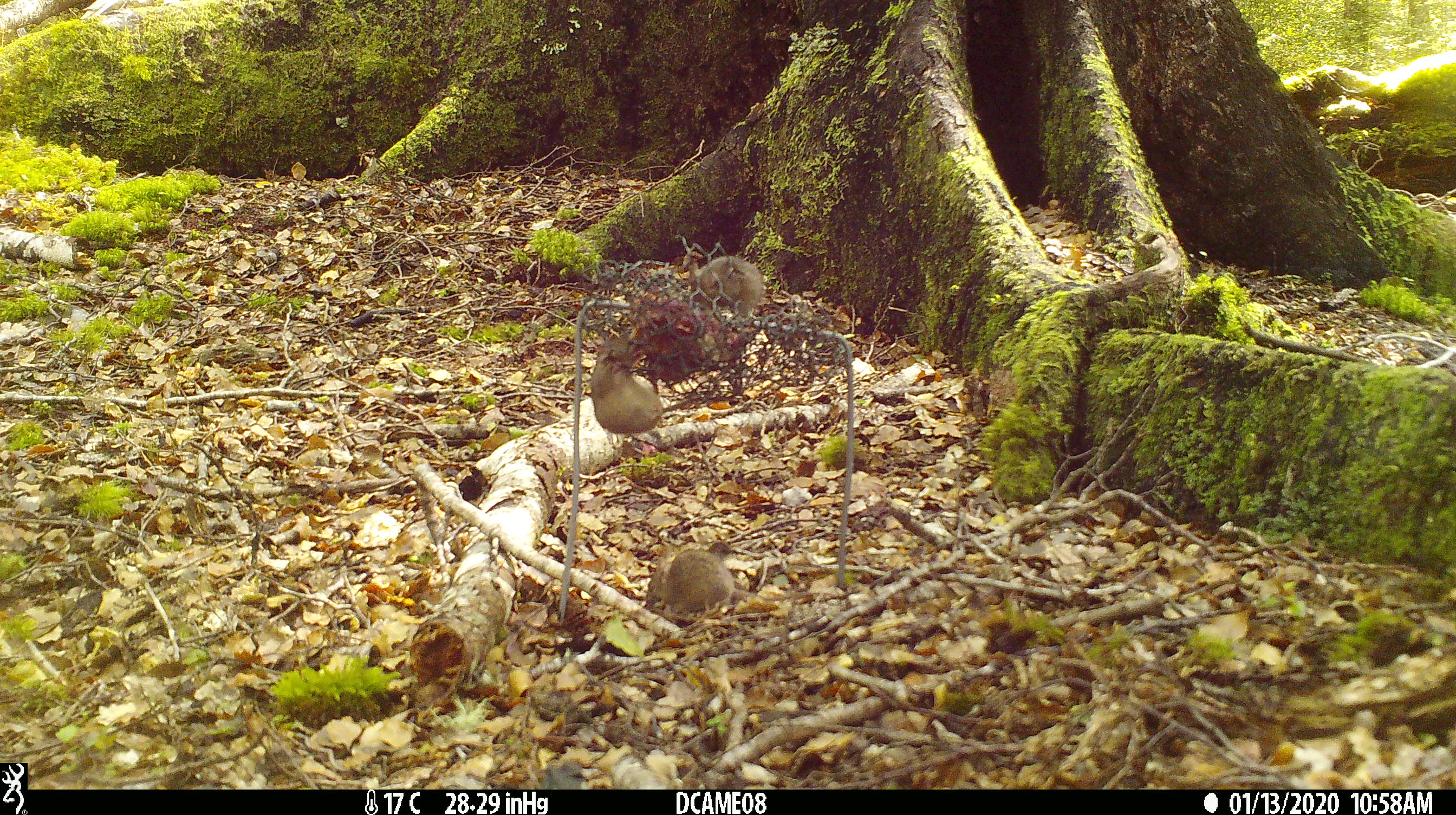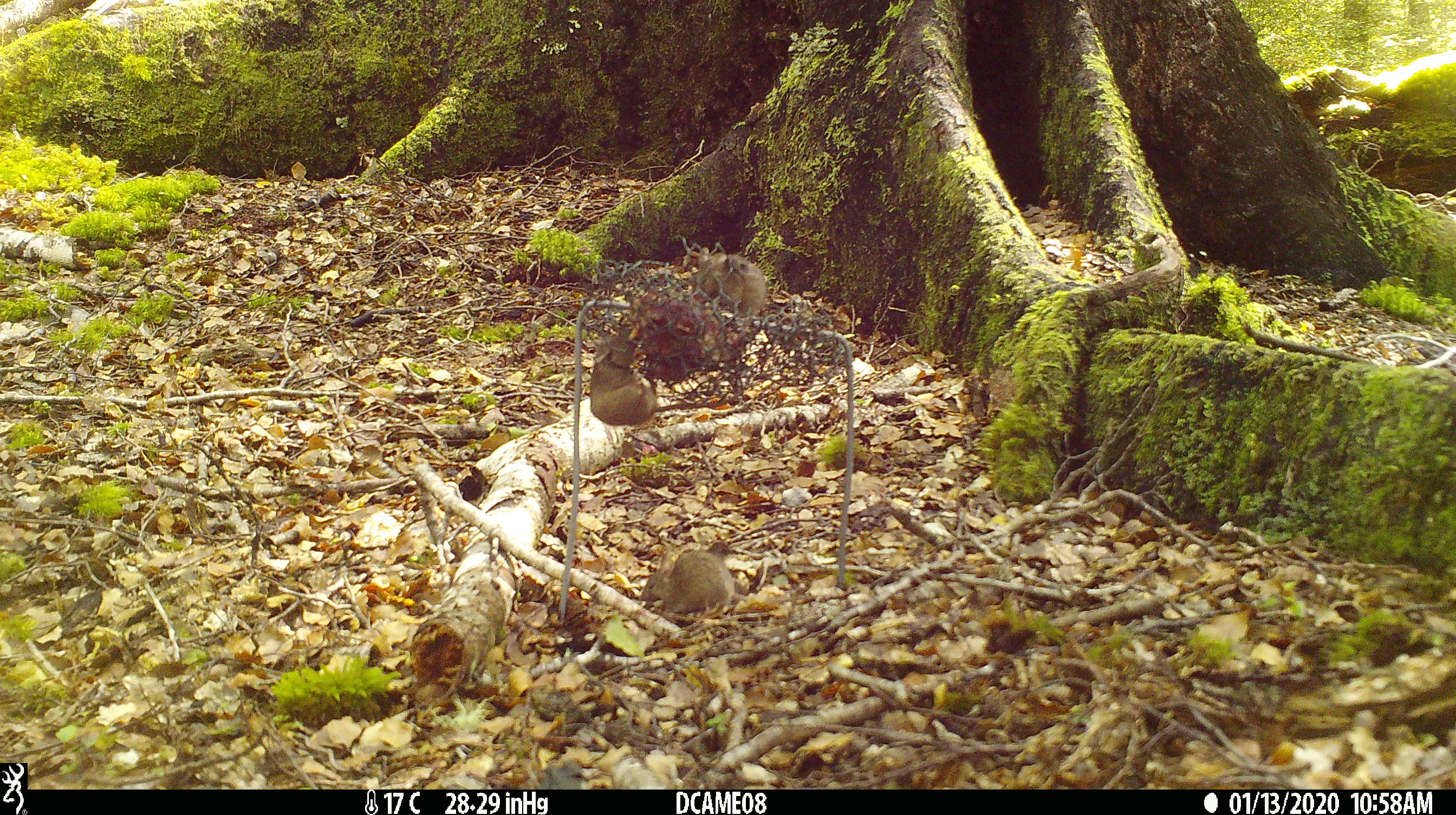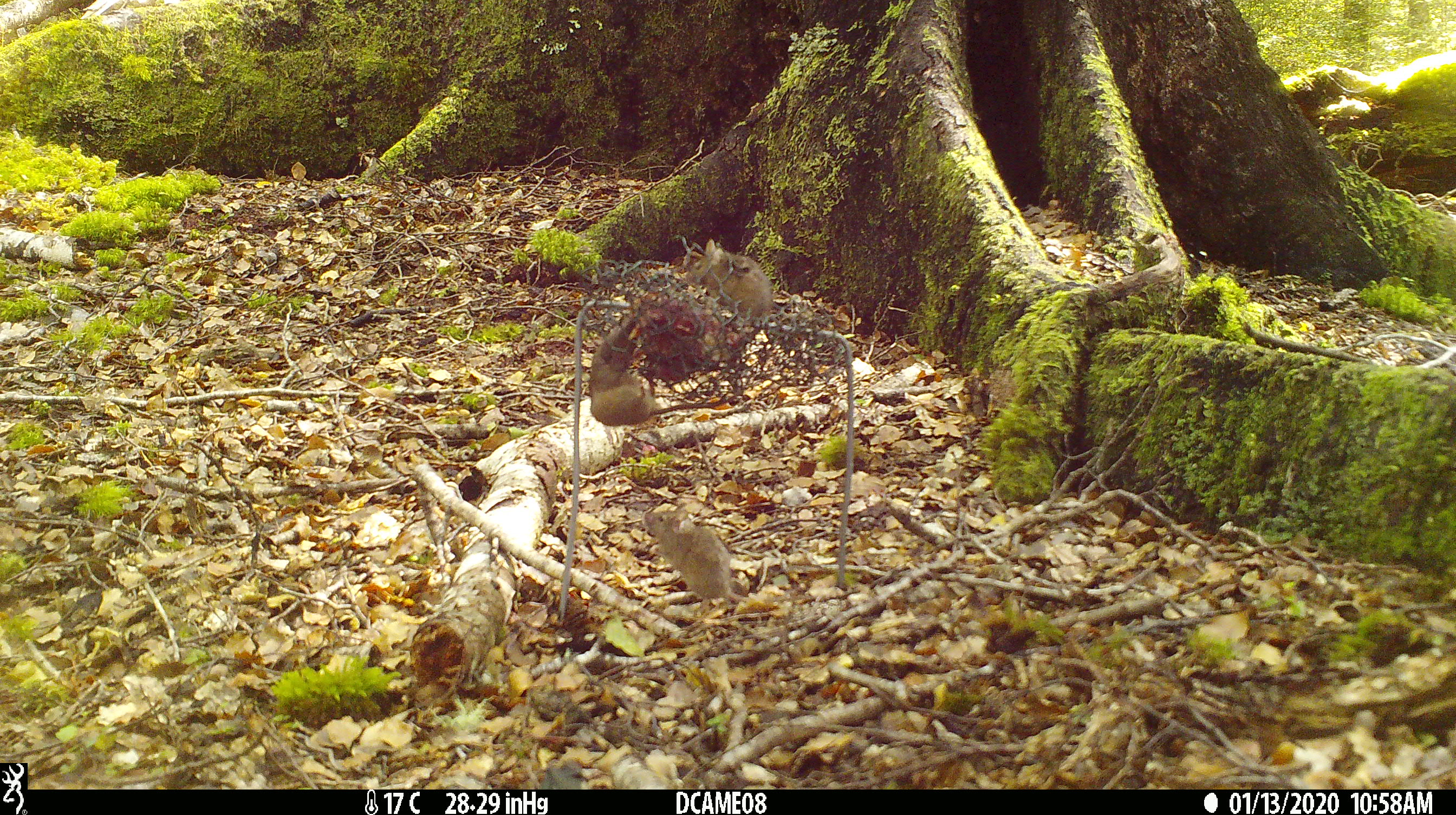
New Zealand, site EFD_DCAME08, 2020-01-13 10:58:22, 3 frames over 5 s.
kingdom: Animalia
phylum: Chordata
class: Mammalia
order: Rodentia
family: Muridae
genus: Mus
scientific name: Mus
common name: mouse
Mouse (Mus).